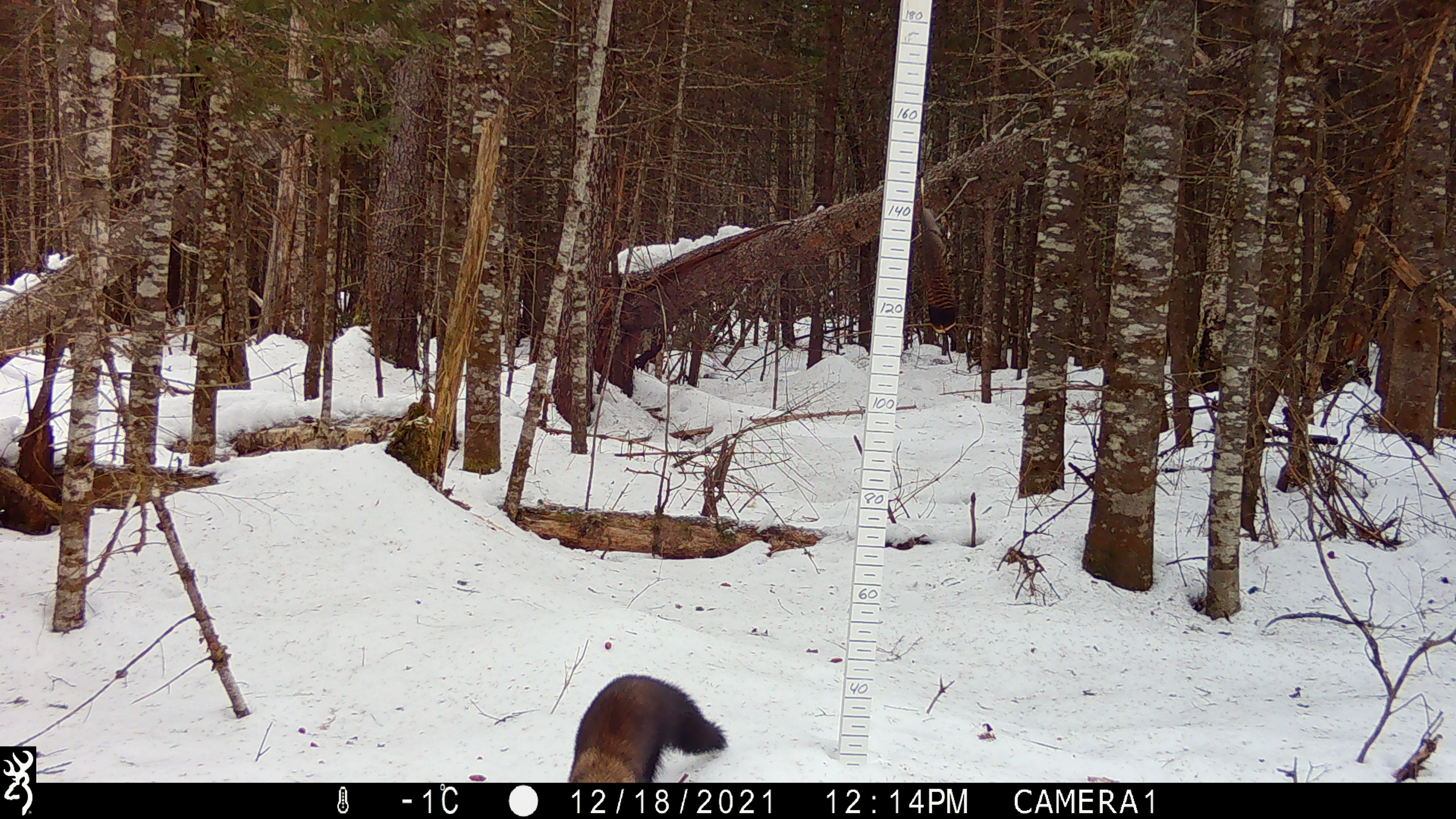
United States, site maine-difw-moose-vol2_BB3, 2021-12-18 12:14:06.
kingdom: Animalia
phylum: Chordata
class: Mammalia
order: Carnivora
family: Mustelidae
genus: Pekania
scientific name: Pekania pennanti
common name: fisher